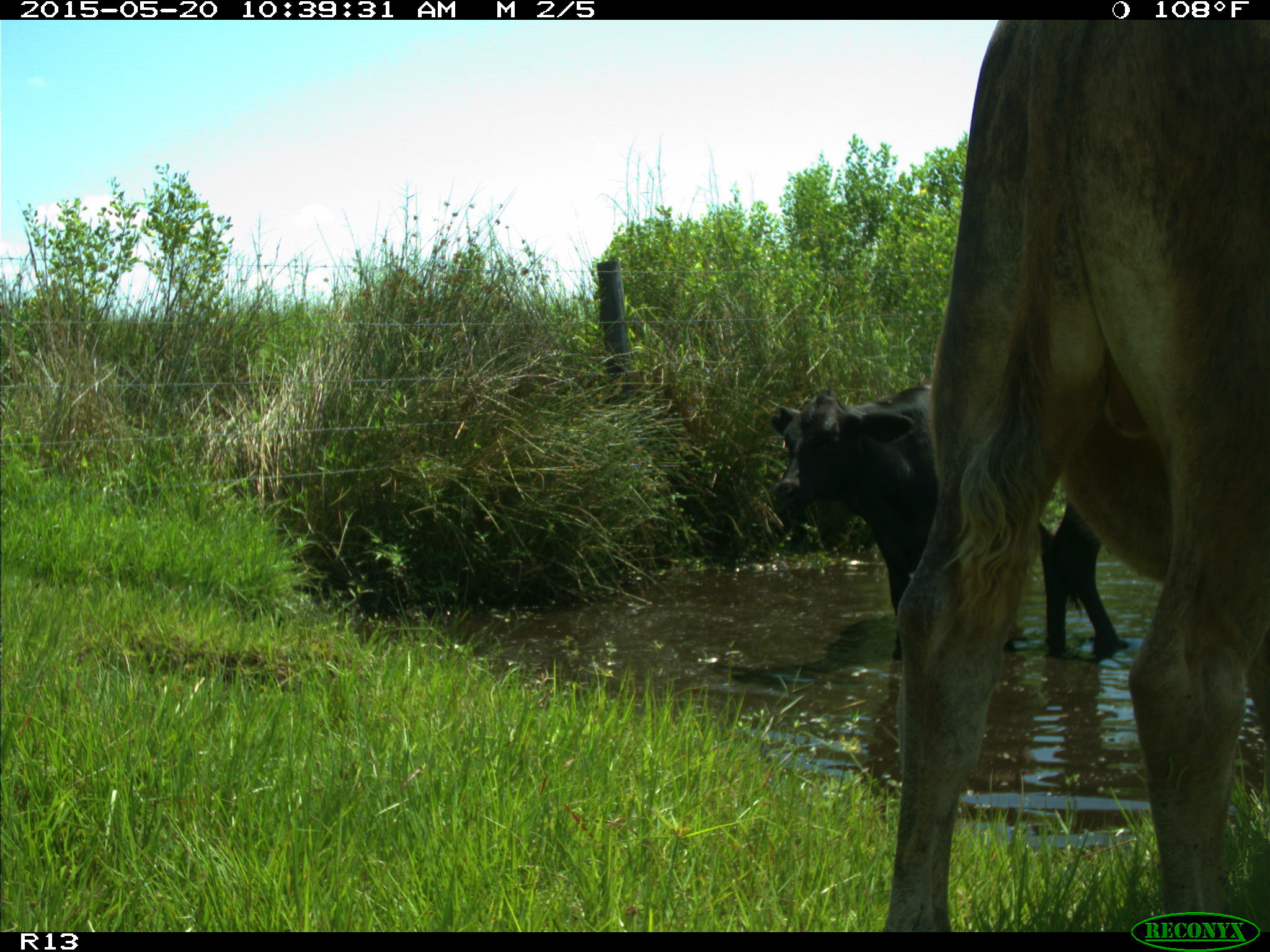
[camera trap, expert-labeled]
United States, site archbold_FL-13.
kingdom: Animalia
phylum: Chordata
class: Mammalia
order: Artiodactyla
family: Bovidae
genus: Bos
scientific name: Bos taurus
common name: domestic cow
Bos taurus (domestic cow).